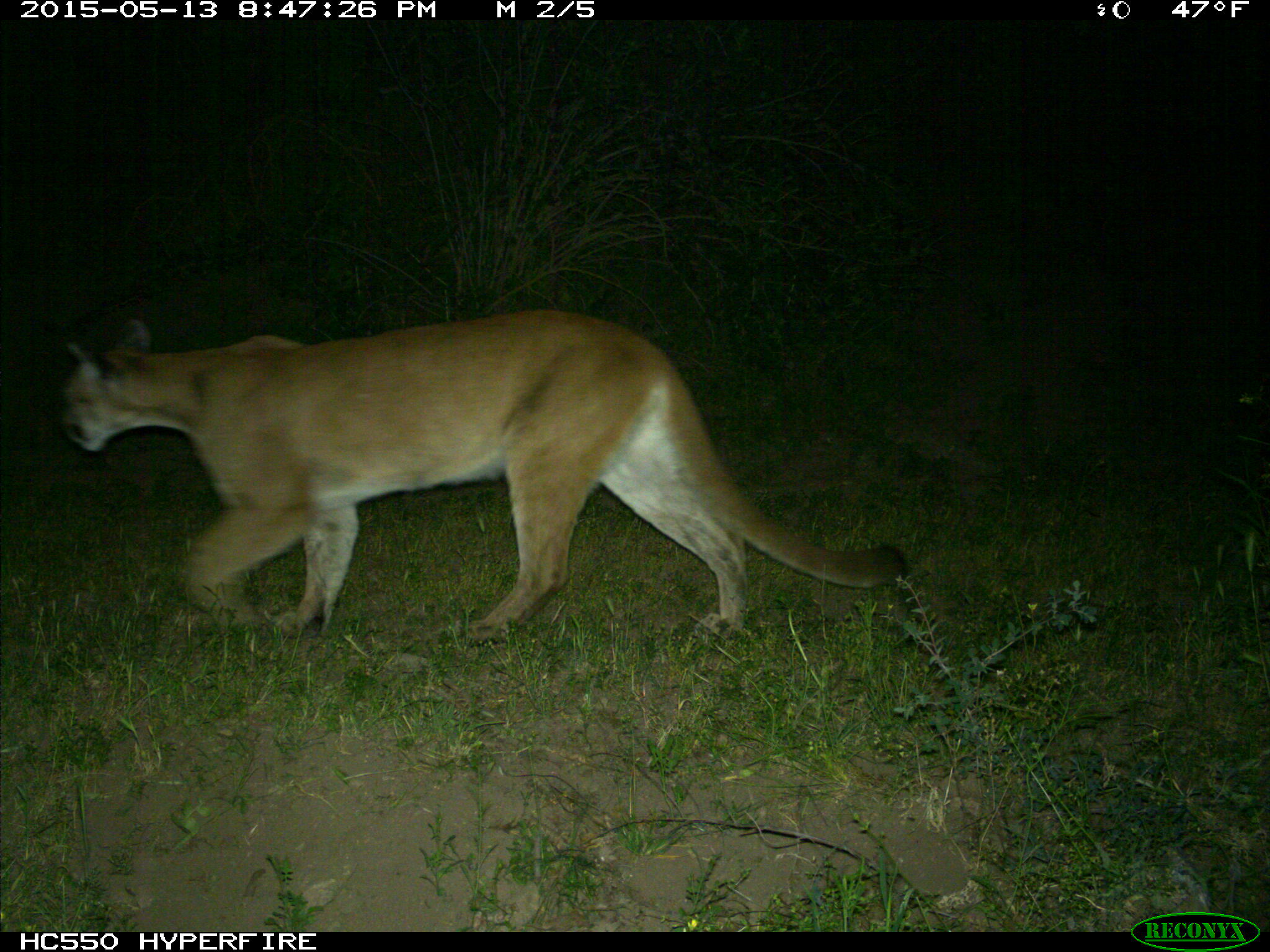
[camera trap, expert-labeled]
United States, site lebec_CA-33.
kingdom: Animalia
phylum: Chordata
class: Mammalia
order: Carnivora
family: Felidae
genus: Puma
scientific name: Puma concolor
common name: mountain lion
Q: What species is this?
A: Puma concolor (mountain lion).